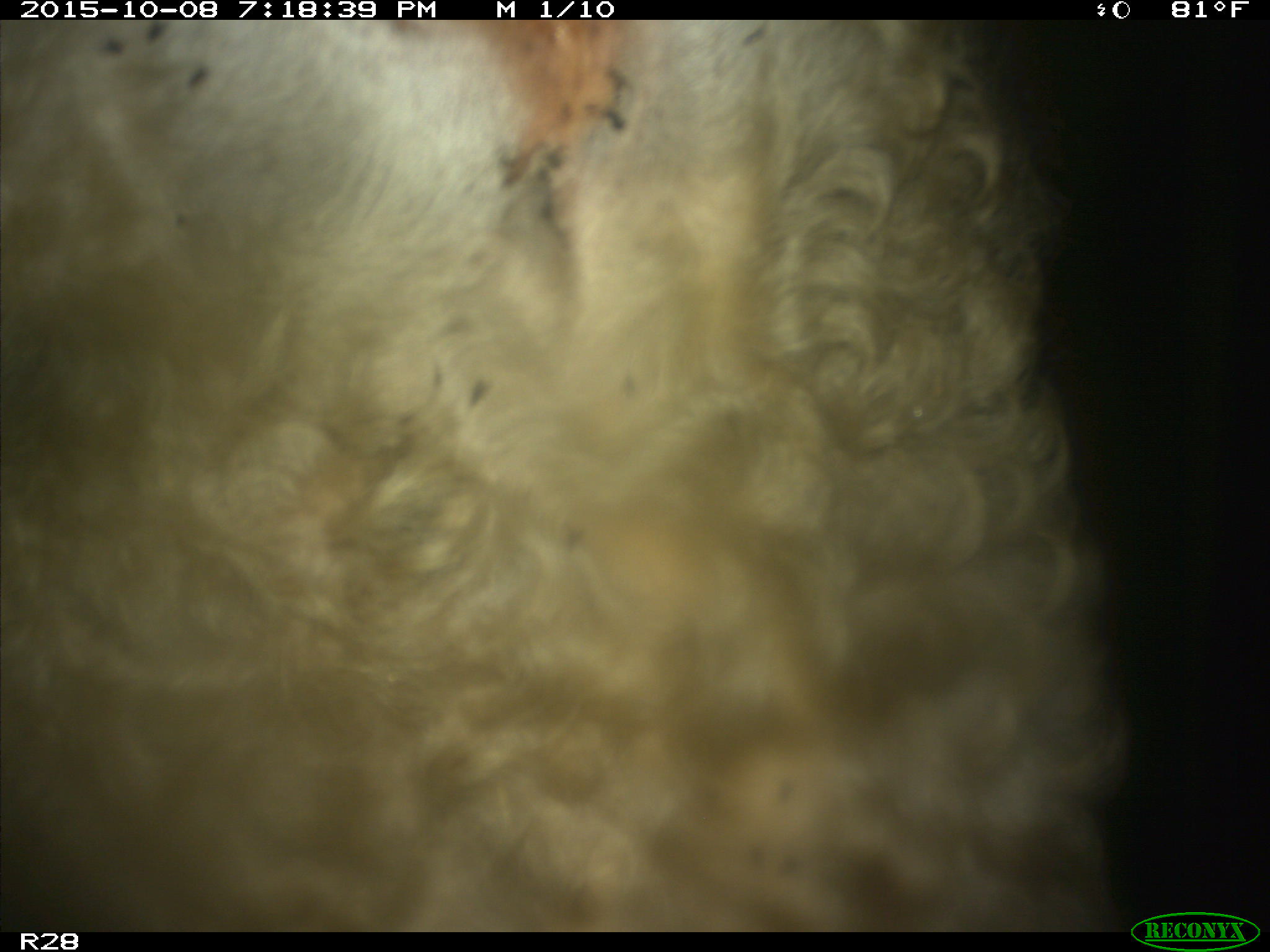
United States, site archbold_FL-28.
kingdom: Animalia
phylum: Chordata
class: Mammalia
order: Artiodactyla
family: Bovidae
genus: Bos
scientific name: Bos taurus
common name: domestic cow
Bos taurus (domestic cow).